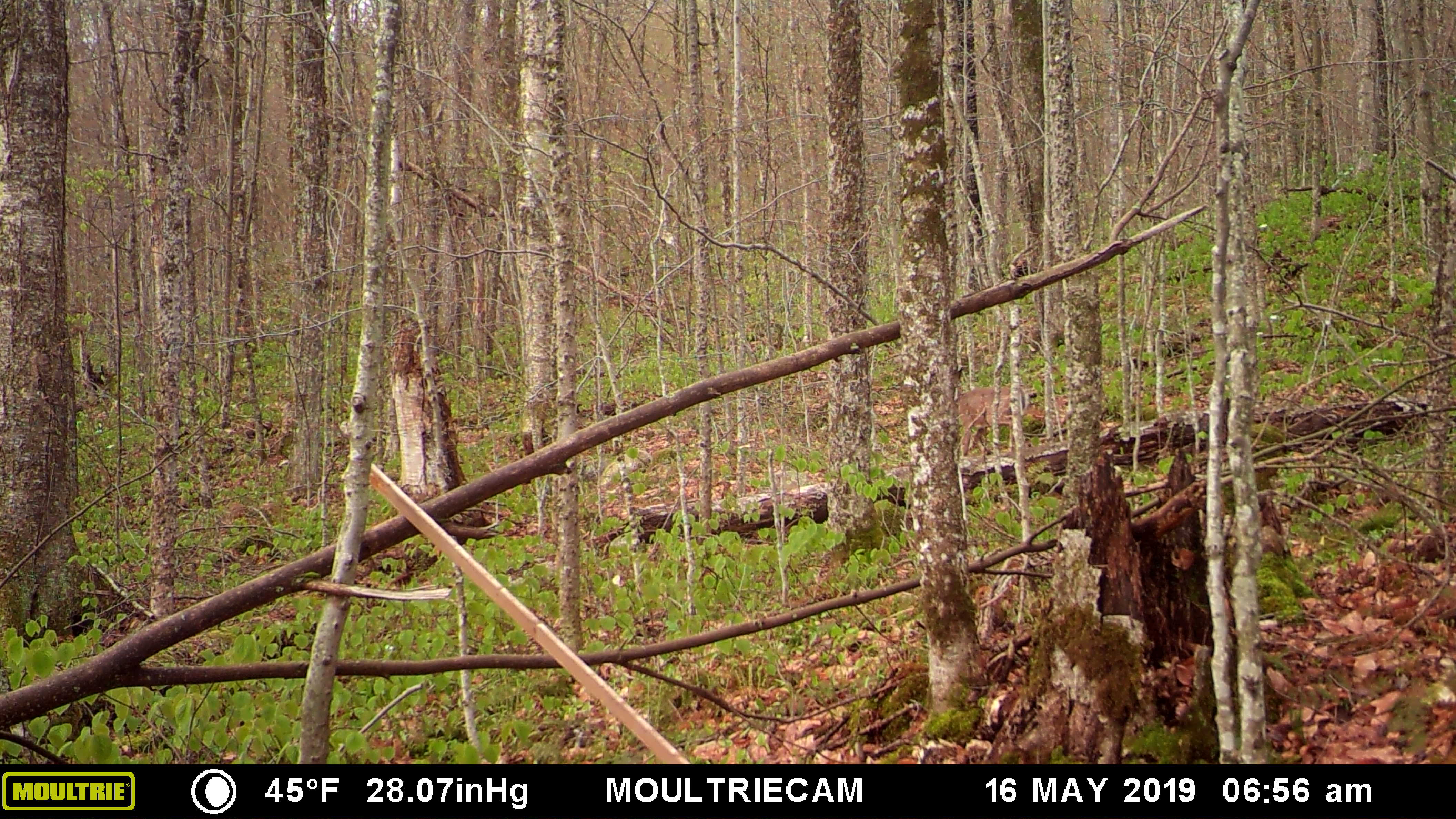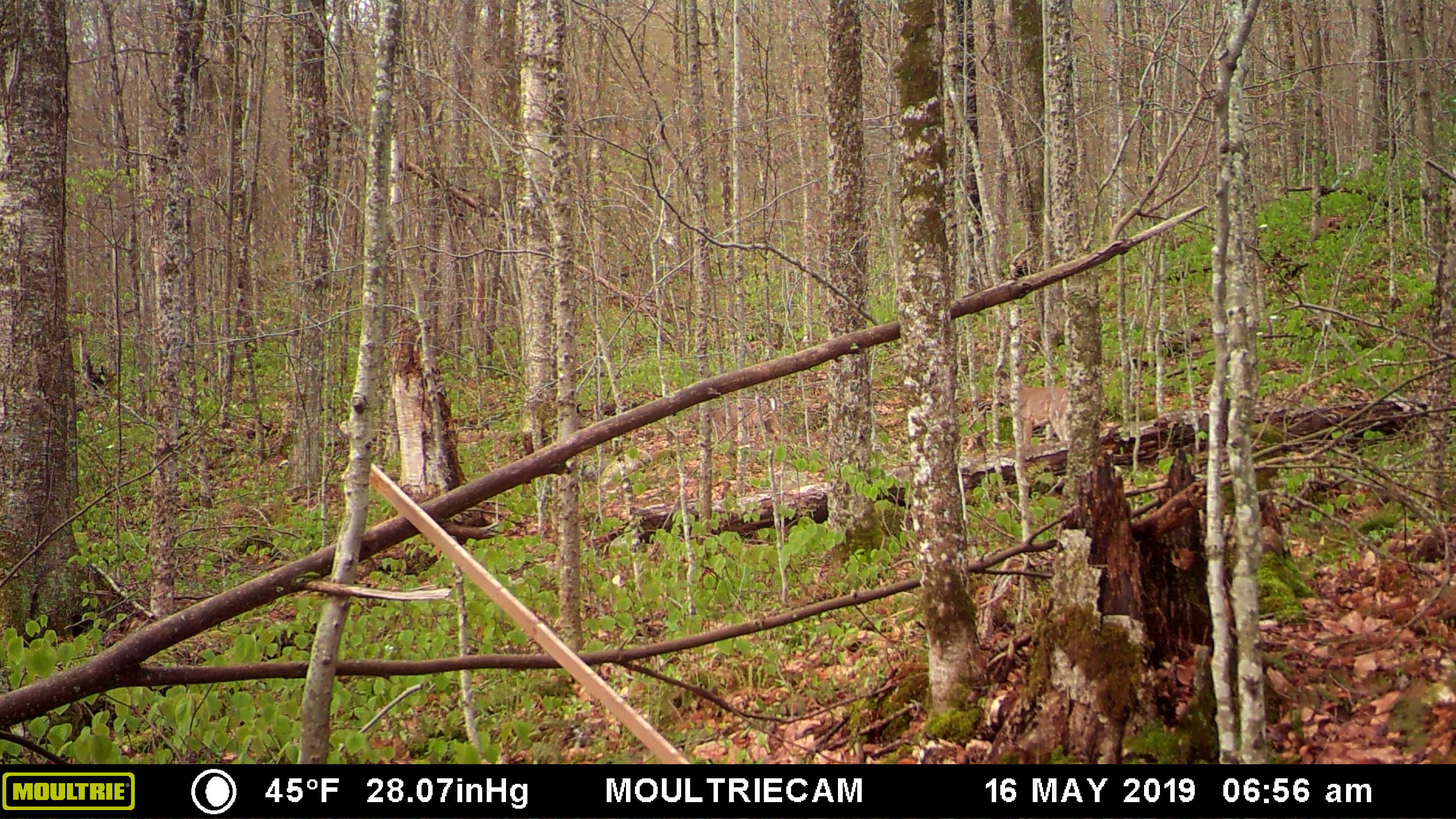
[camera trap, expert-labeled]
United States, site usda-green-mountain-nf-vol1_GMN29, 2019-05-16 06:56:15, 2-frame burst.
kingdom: Animalia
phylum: Chordata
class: Mammalia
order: Artiodactyla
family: Cervidae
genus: Odocoileus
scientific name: Odocoileus virginianus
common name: white-tailed deer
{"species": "white-tailed deer (Odocoileus virginianus)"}